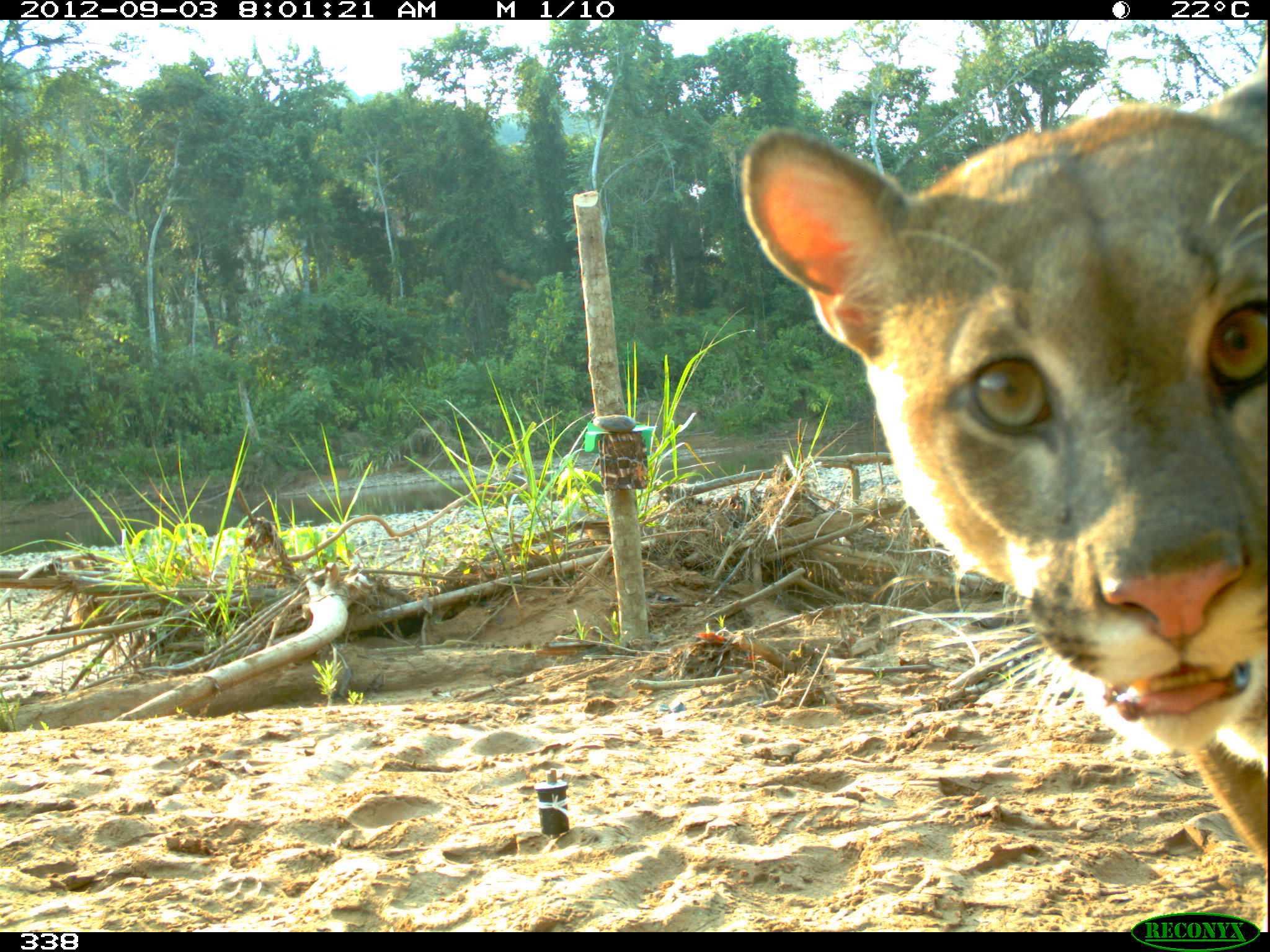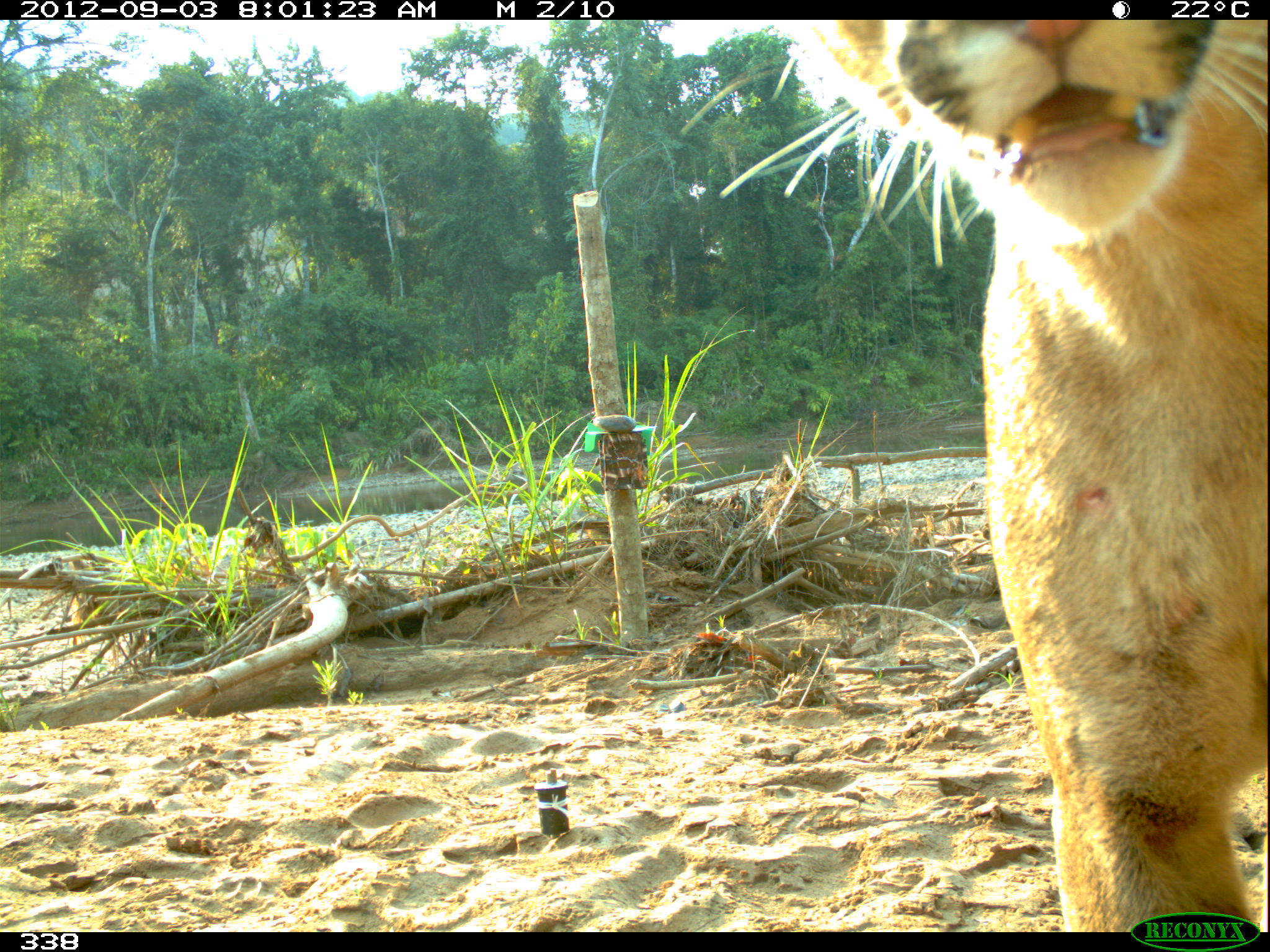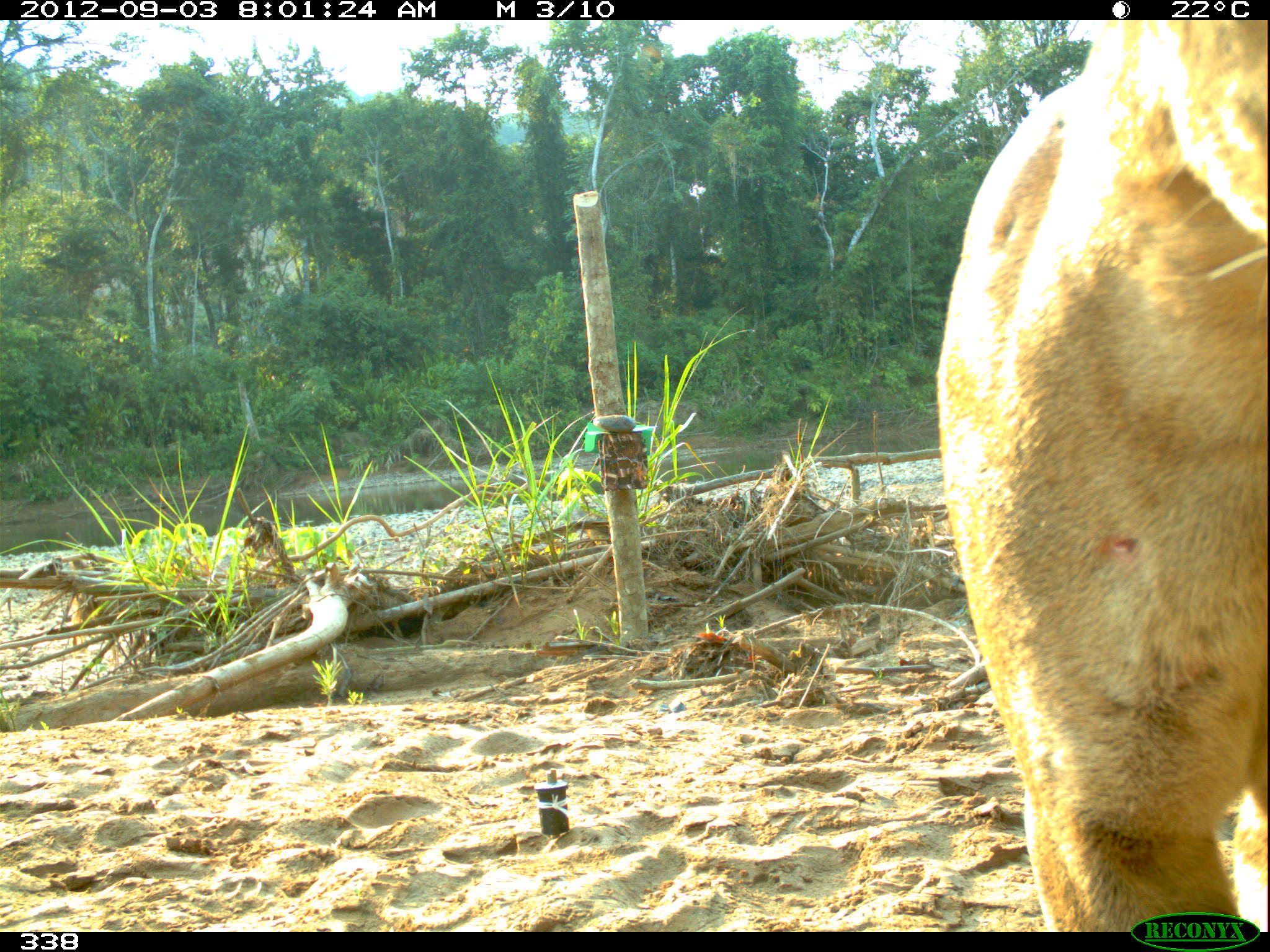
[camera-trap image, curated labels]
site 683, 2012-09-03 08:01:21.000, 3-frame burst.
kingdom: Animalia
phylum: Chordata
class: Mammalia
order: Carnivora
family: Felidae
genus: Puma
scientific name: Puma concolor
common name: mountain lion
Puma concolor (mountain lion).